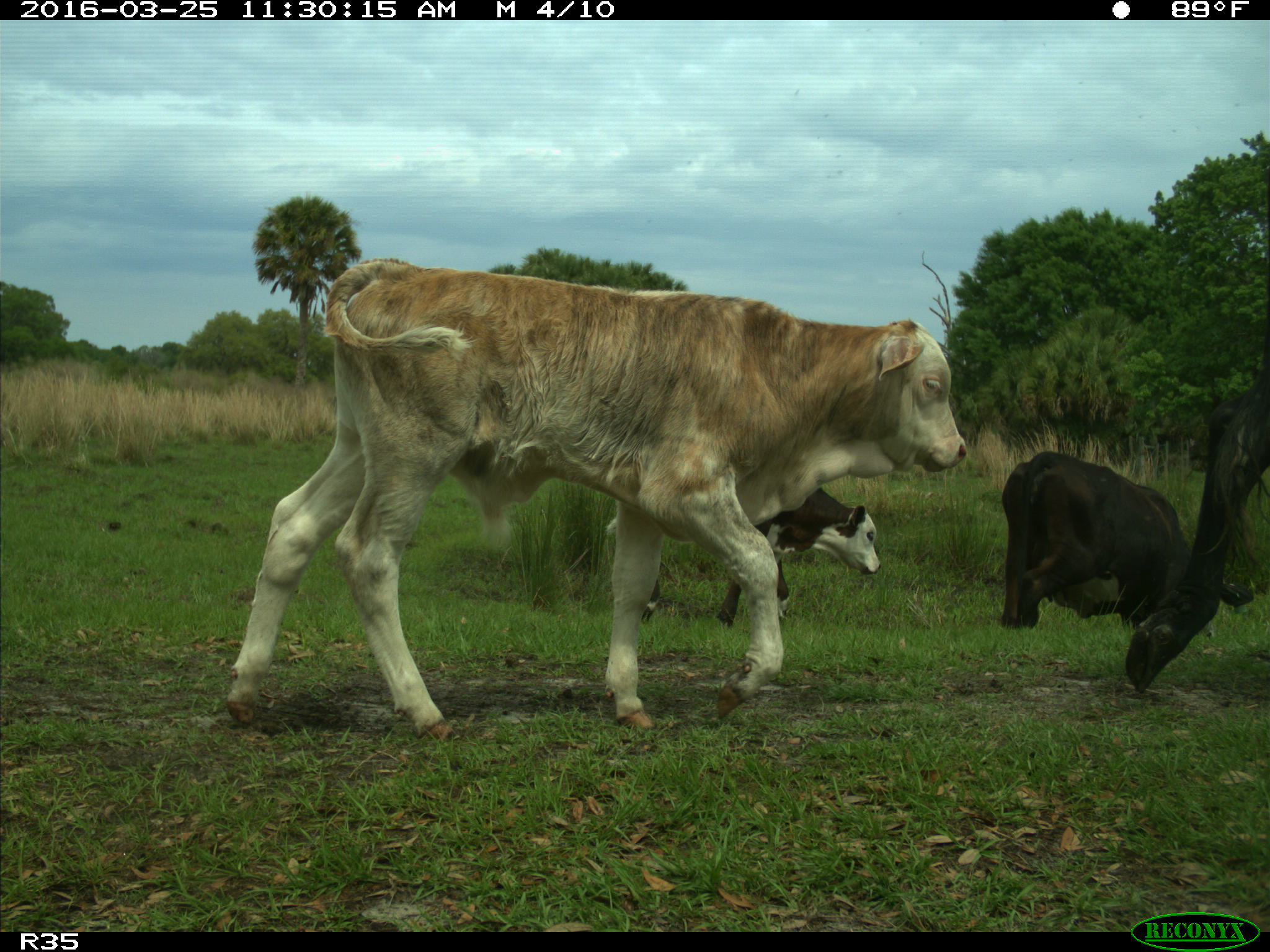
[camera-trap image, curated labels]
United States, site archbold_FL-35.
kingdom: Animalia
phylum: Chordata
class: Mammalia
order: Artiodactyla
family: Bovidae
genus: Bos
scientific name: Bos taurus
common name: domestic cow